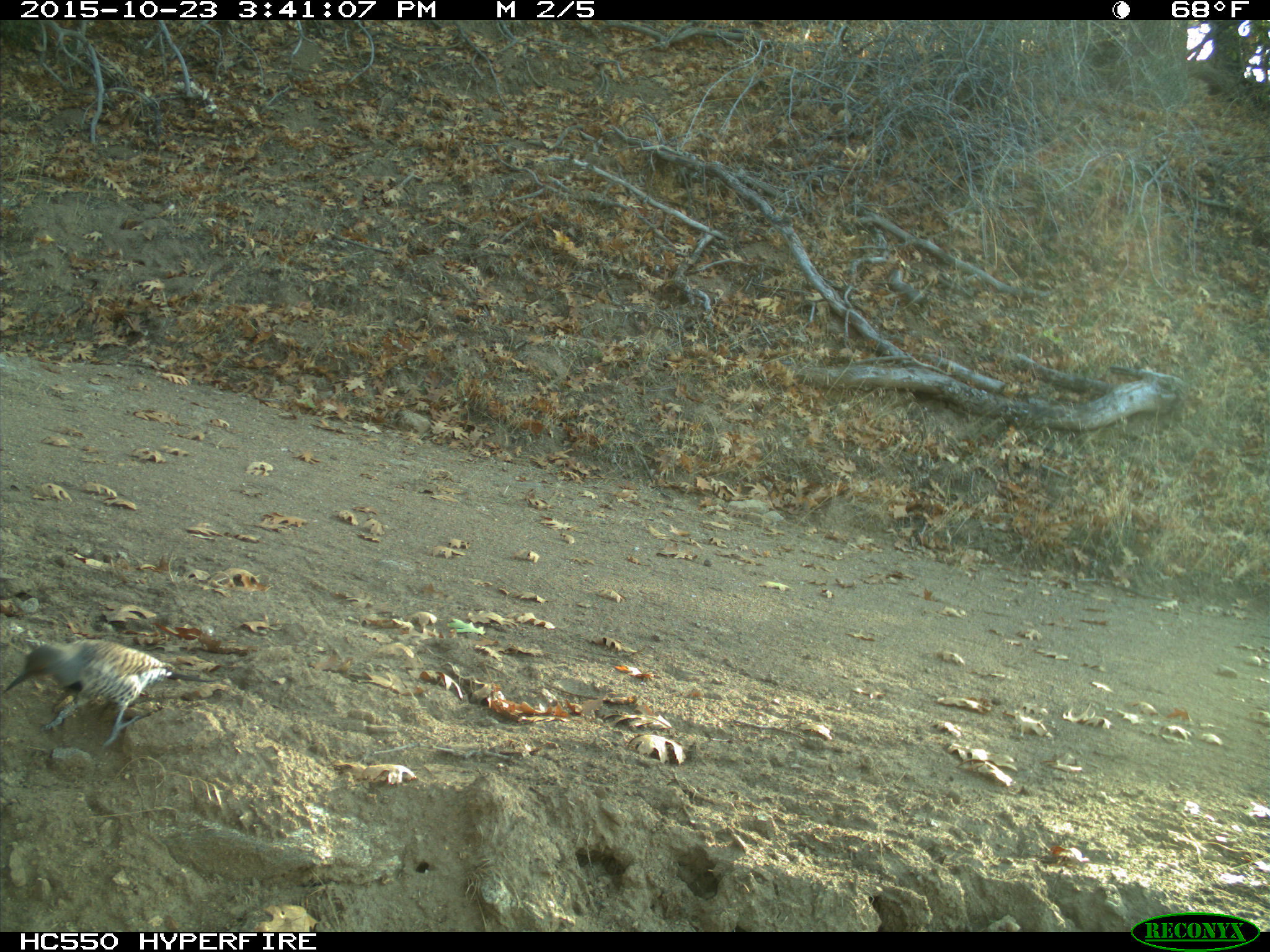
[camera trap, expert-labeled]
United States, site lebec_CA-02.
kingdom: Animalia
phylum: Chordata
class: Aves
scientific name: Aves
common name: birds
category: unidentified bird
Unidentified bird (birds) (Aves).